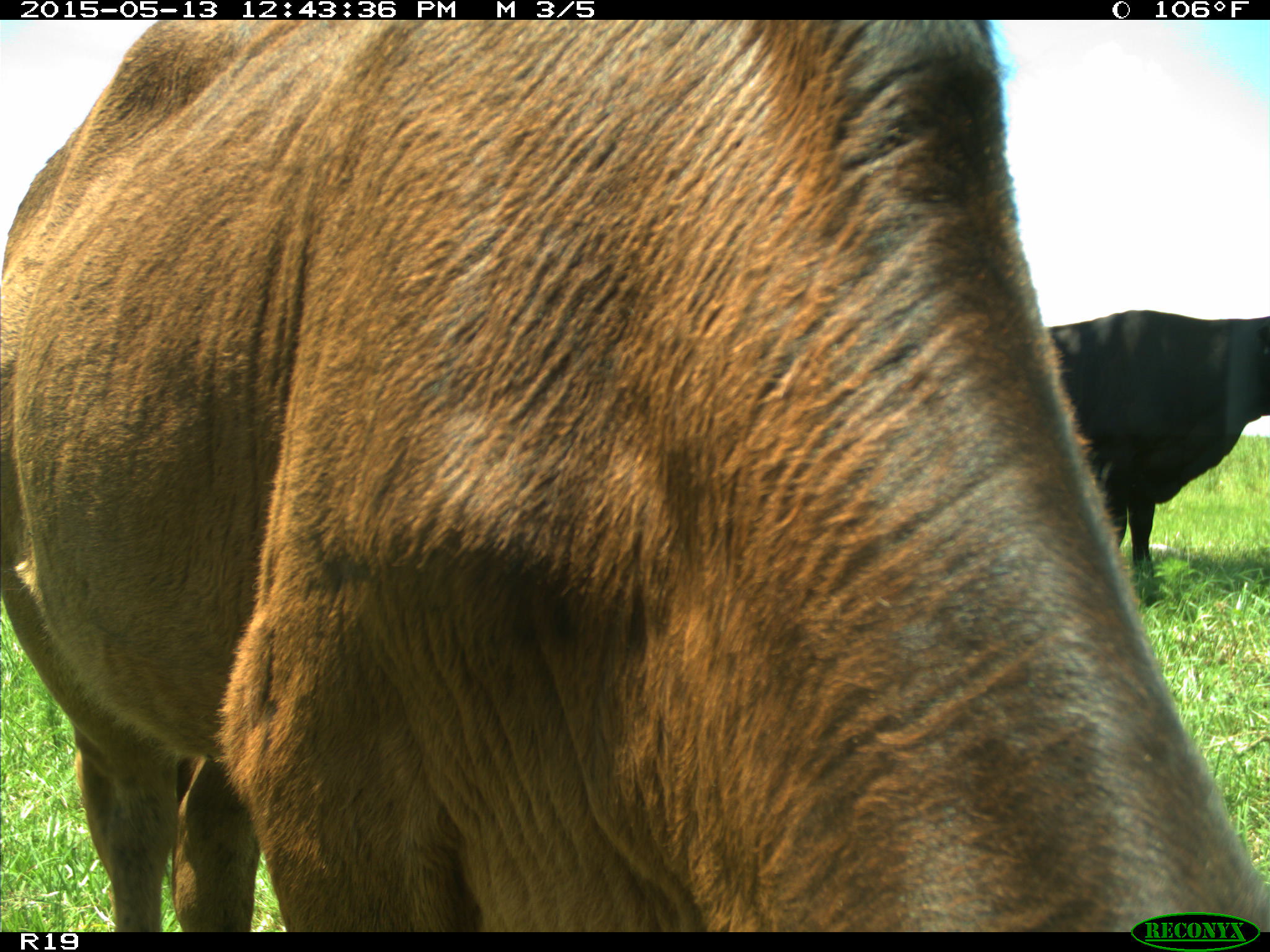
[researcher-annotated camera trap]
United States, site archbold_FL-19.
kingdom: Animalia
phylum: Chordata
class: Mammalia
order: Artiodactyla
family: Bovidae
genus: Bos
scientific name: Bos taurus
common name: domestic cow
Bos taurus (domestic cow).